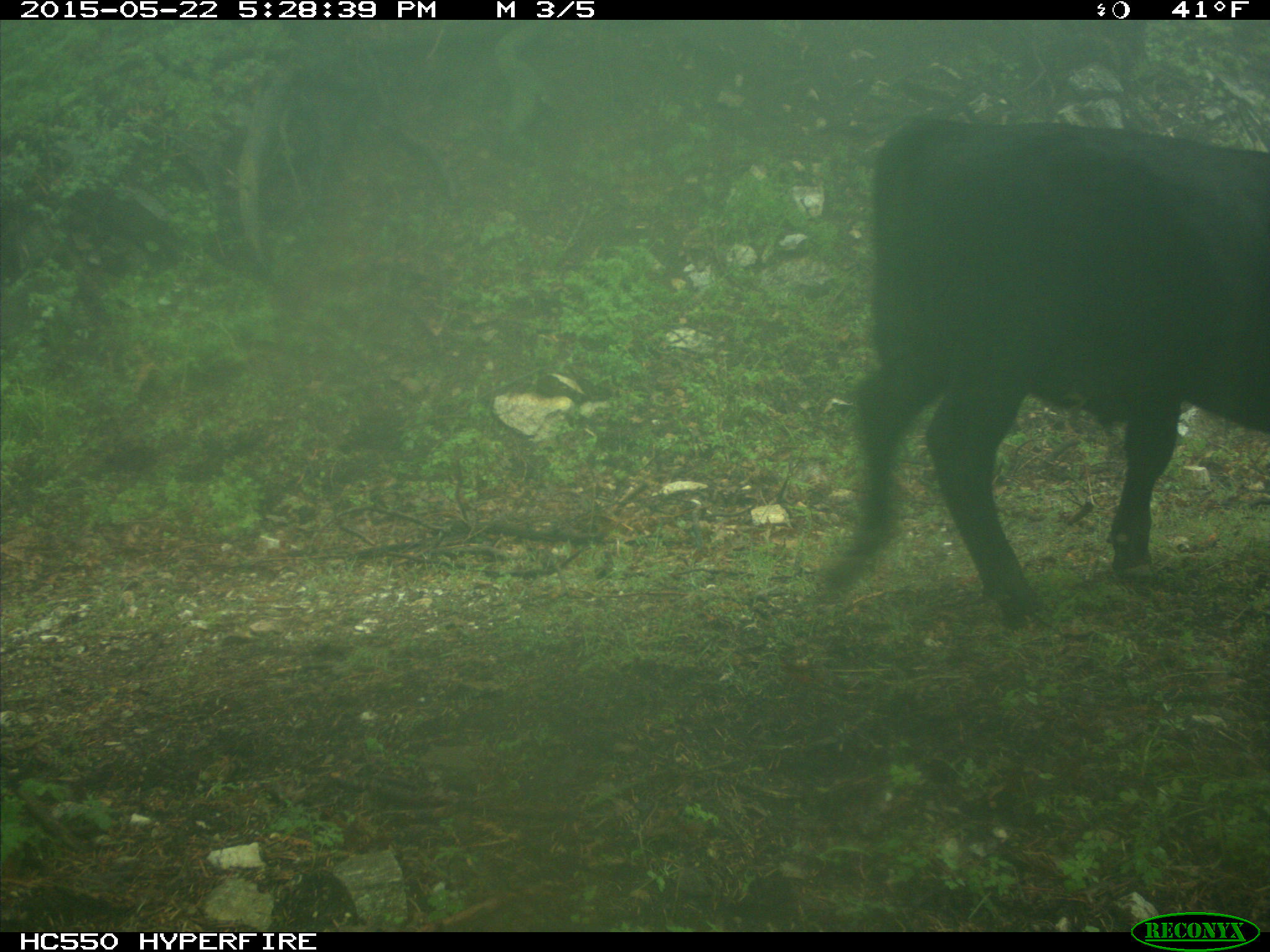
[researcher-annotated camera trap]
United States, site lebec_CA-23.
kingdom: Animalia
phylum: Chordata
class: Mammalia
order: Artiodactyla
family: Bovidae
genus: Bos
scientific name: Bos taurus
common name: domestic cow